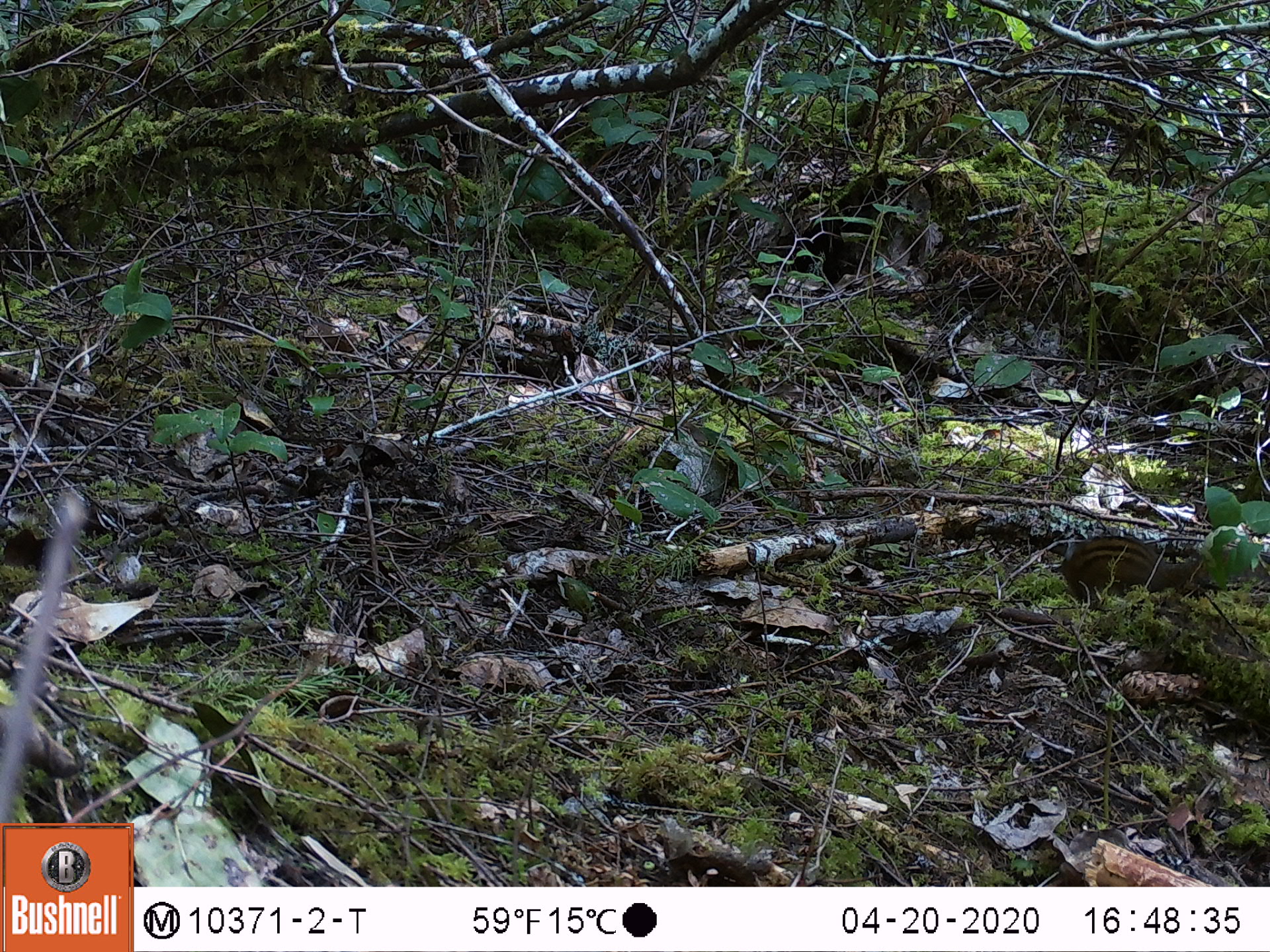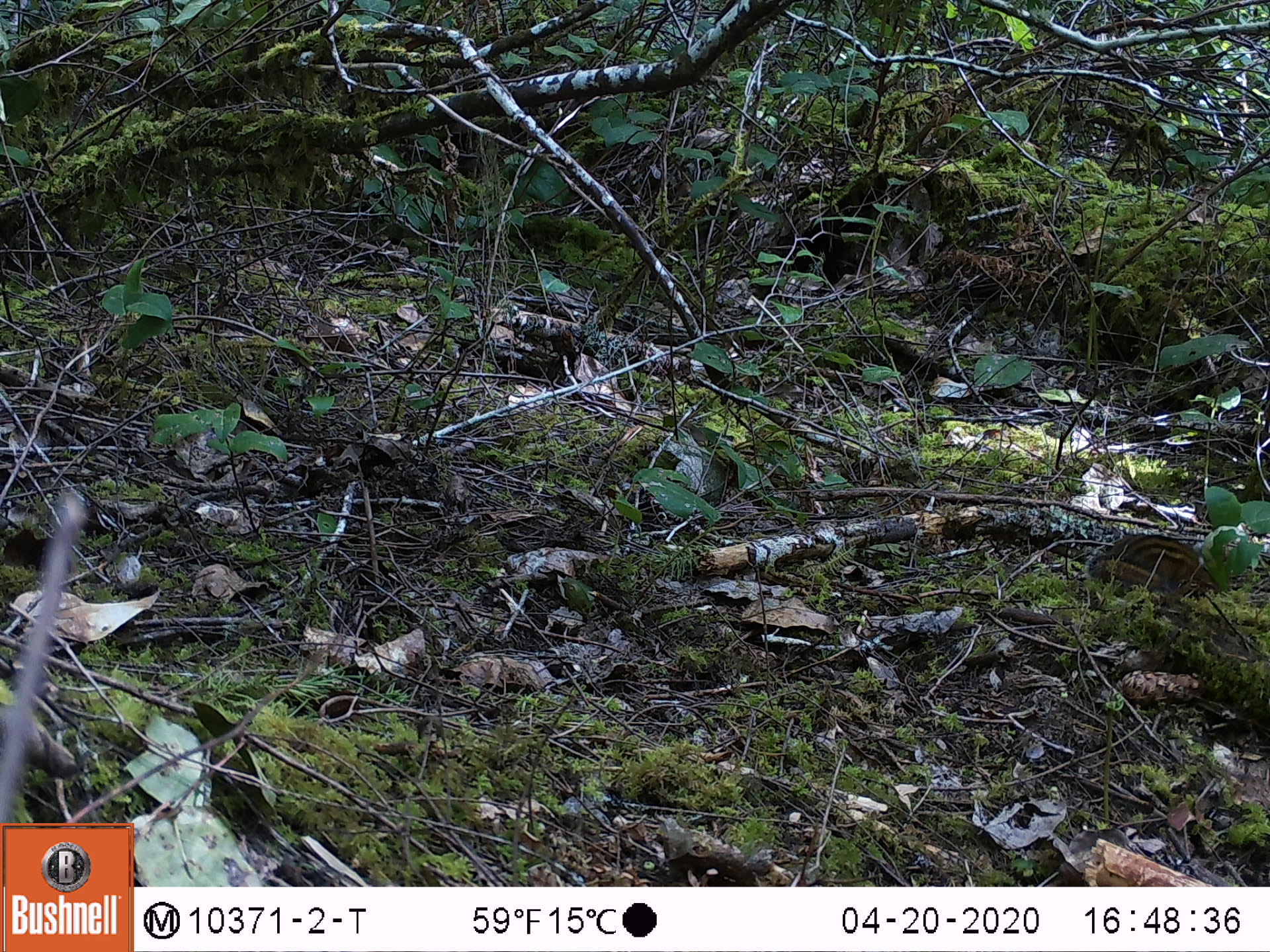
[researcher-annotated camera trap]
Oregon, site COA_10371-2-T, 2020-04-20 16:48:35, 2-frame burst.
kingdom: Animalia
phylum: Chordata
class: Mammalia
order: Rodentia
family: Sciuridae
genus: Neotamias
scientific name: Neotamias townsendii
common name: townsend's chipmunk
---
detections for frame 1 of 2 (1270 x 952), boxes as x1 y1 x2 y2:
townsend's chipmunk: 1050 524 1162 612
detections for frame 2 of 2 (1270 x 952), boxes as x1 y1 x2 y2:
townsend's chipmunk: 1082 529 1222 597